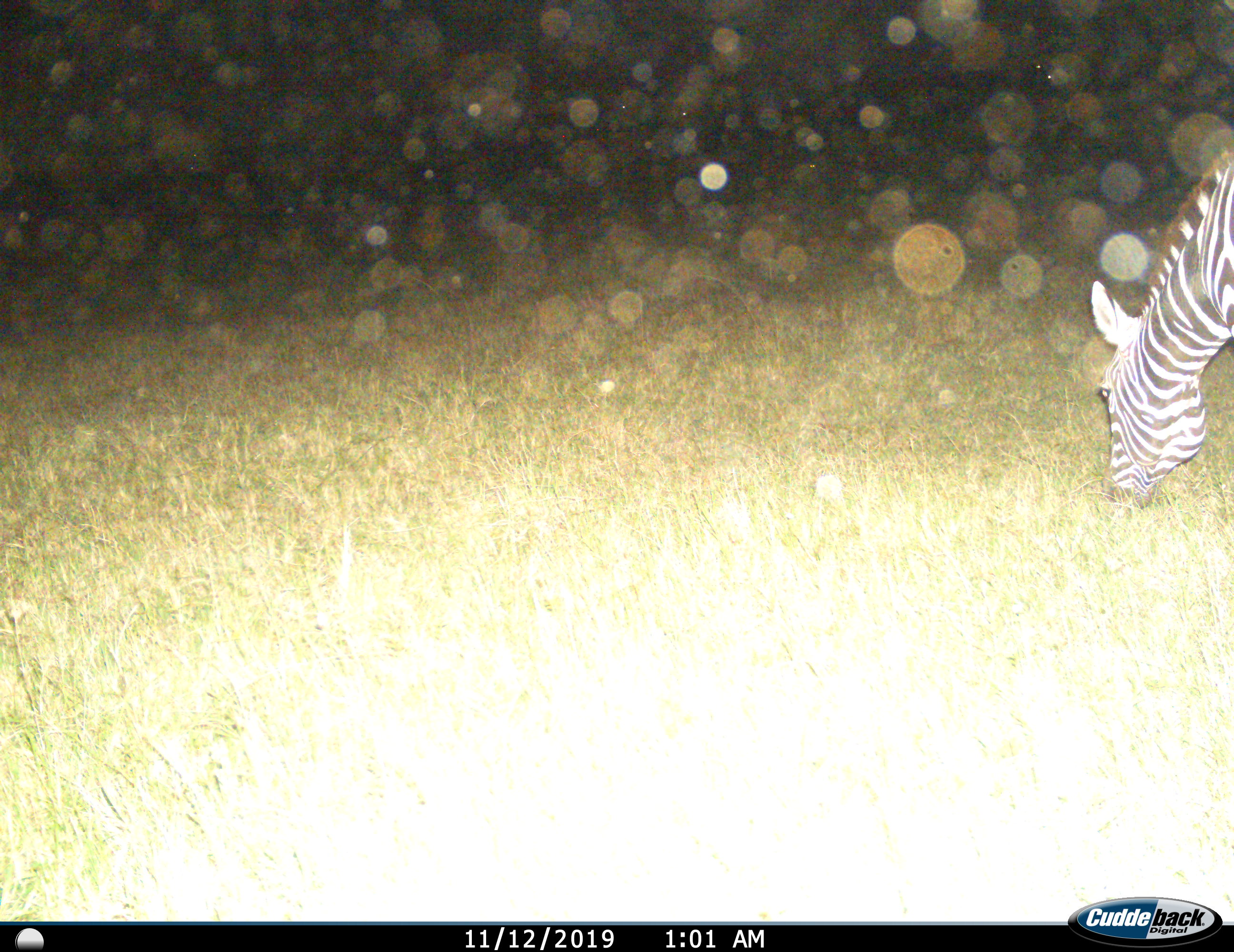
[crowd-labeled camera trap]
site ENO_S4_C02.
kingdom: Animalia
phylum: Chordata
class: Mammalia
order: Perissodactyla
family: Equidae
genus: Equus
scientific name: Equus quagga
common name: plains zebra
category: zebraplains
Zebraplains (plains zebra) (Equus quagga), count 1. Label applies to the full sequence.